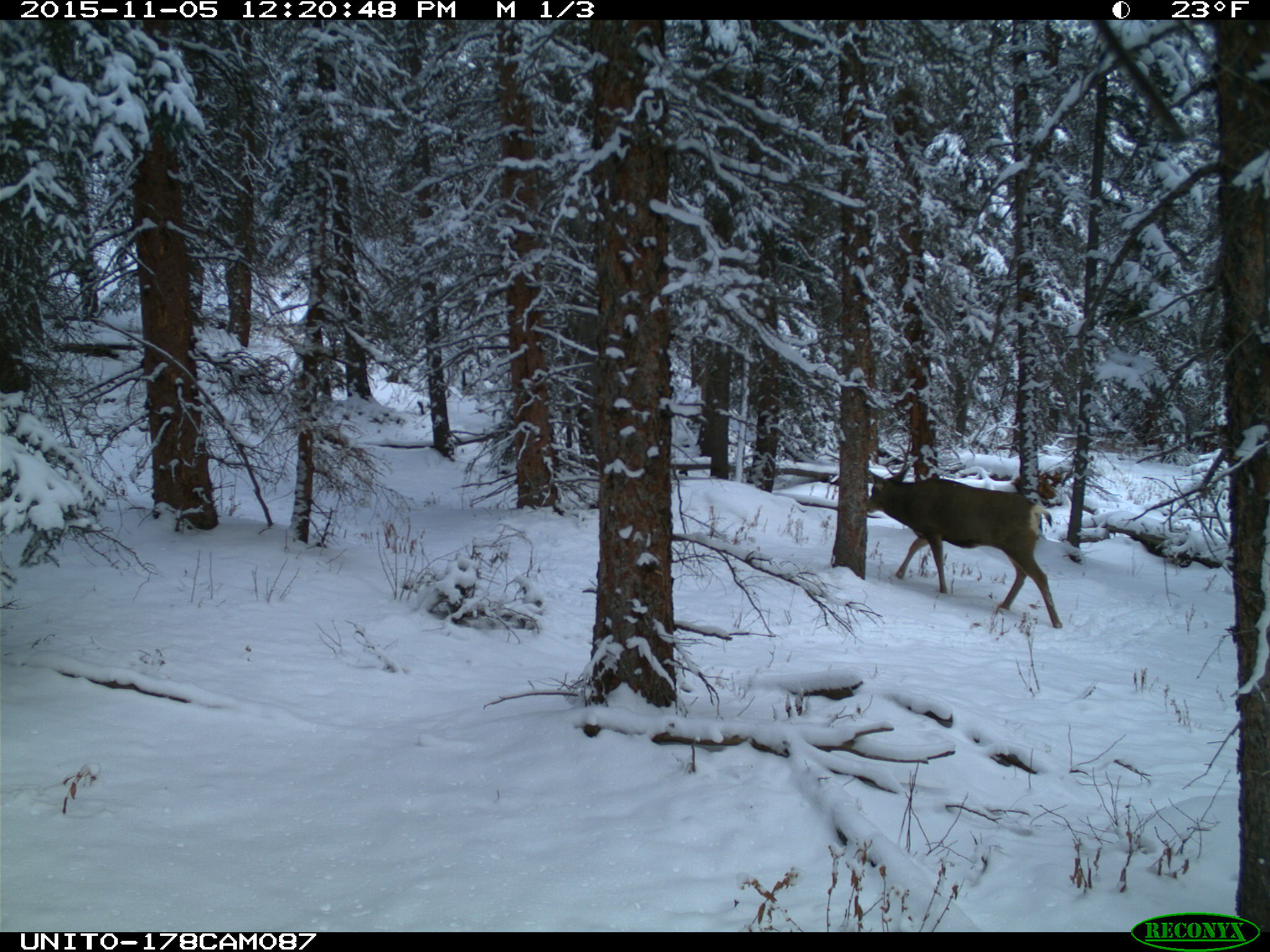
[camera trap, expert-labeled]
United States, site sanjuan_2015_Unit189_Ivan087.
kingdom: Animalia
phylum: Chordata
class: Mammalia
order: Artiodactyla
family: Cervidae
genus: Odocoileus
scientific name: Odocoileus hemionus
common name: mule deer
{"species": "Odocoileus hemionus (mule deer)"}